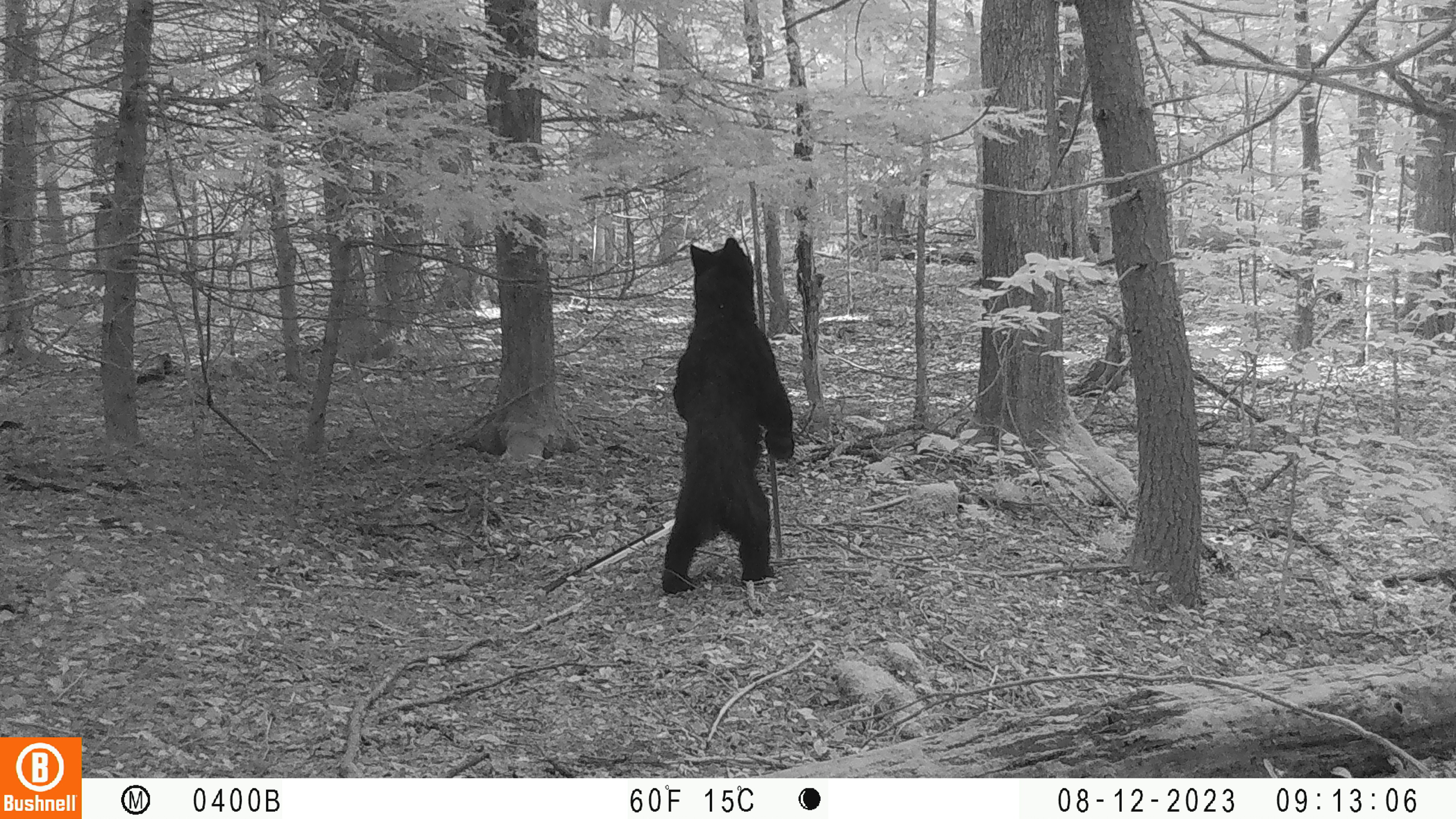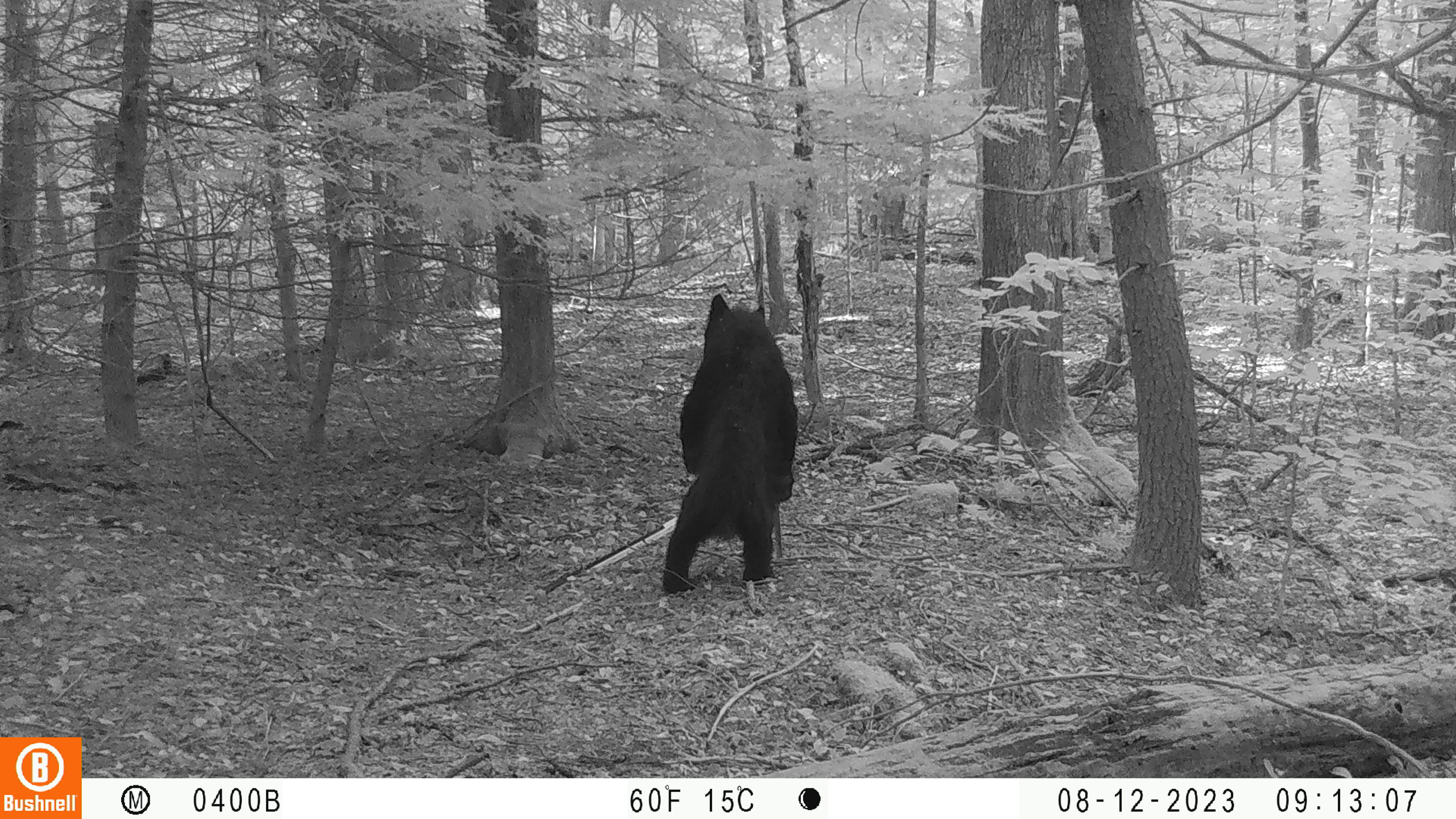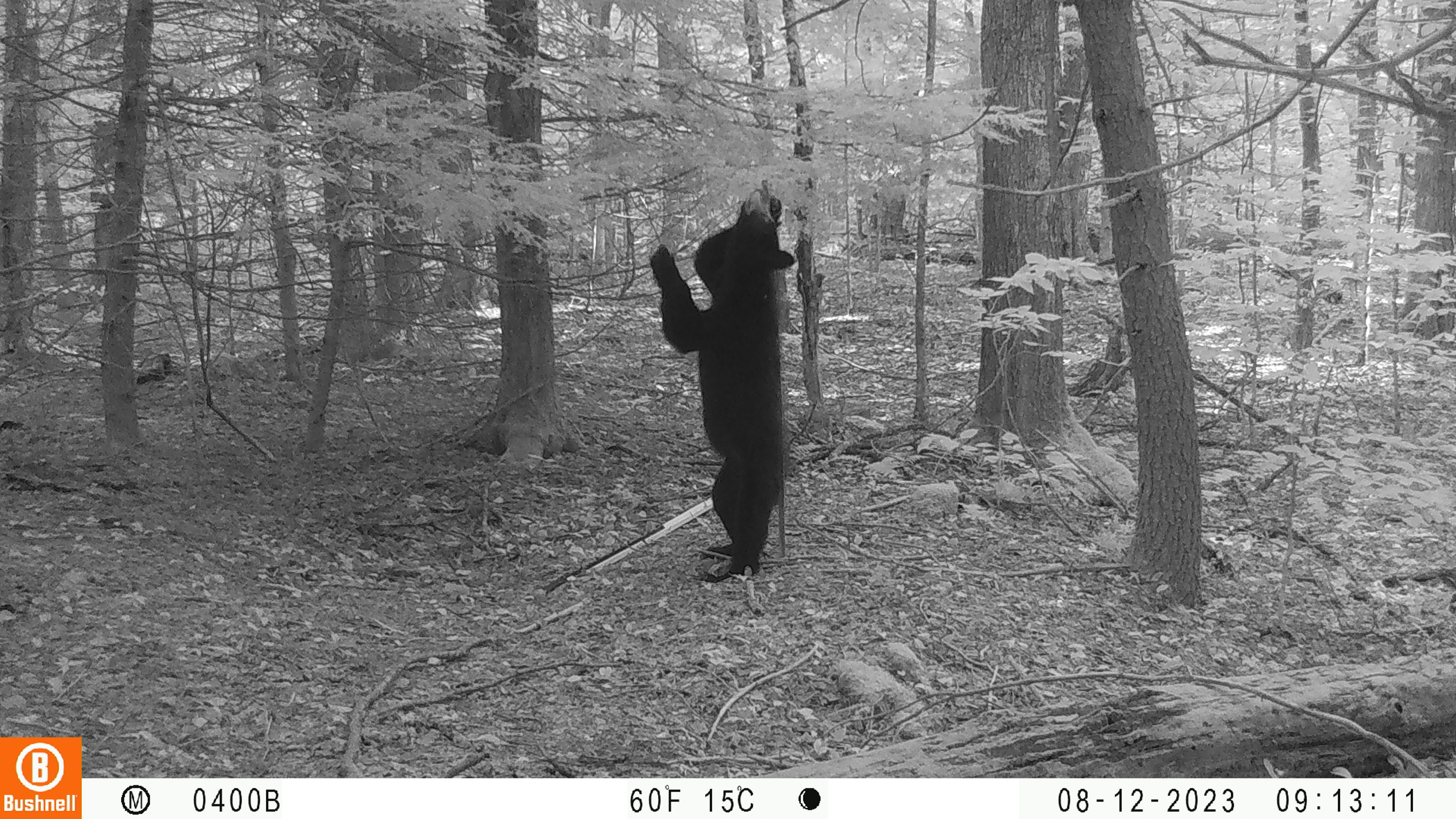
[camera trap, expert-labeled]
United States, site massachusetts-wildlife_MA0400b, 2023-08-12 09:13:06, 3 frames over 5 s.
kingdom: Animalia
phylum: Chordata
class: Mammalia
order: Carnivora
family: Ursidae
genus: Ursus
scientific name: Ursus americanus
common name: black bear